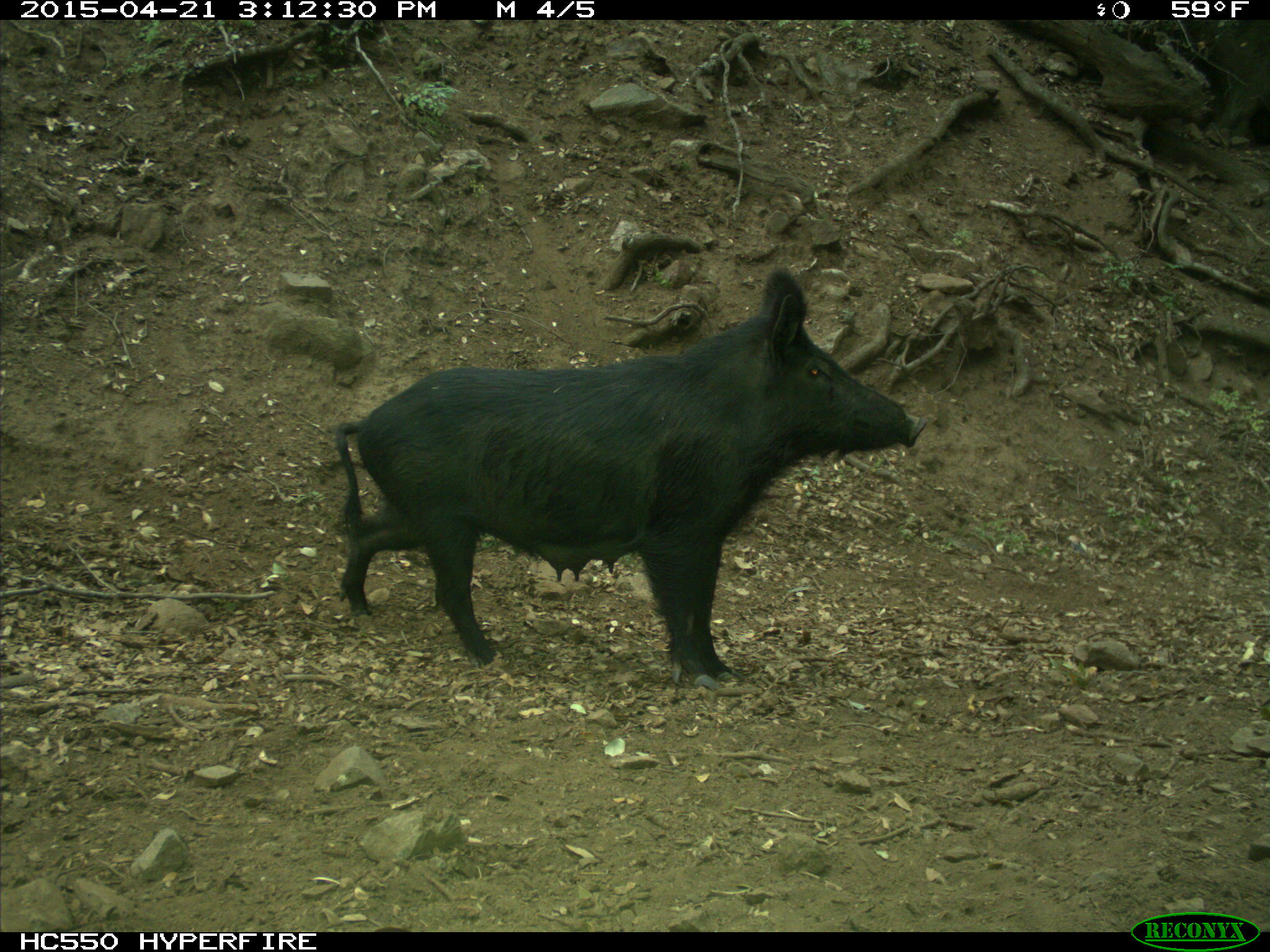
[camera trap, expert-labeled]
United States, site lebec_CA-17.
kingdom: Animalia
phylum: Chordata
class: Mammalia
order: Artiodactyla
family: Suidae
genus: Sus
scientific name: Sus scrofa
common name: wild boar